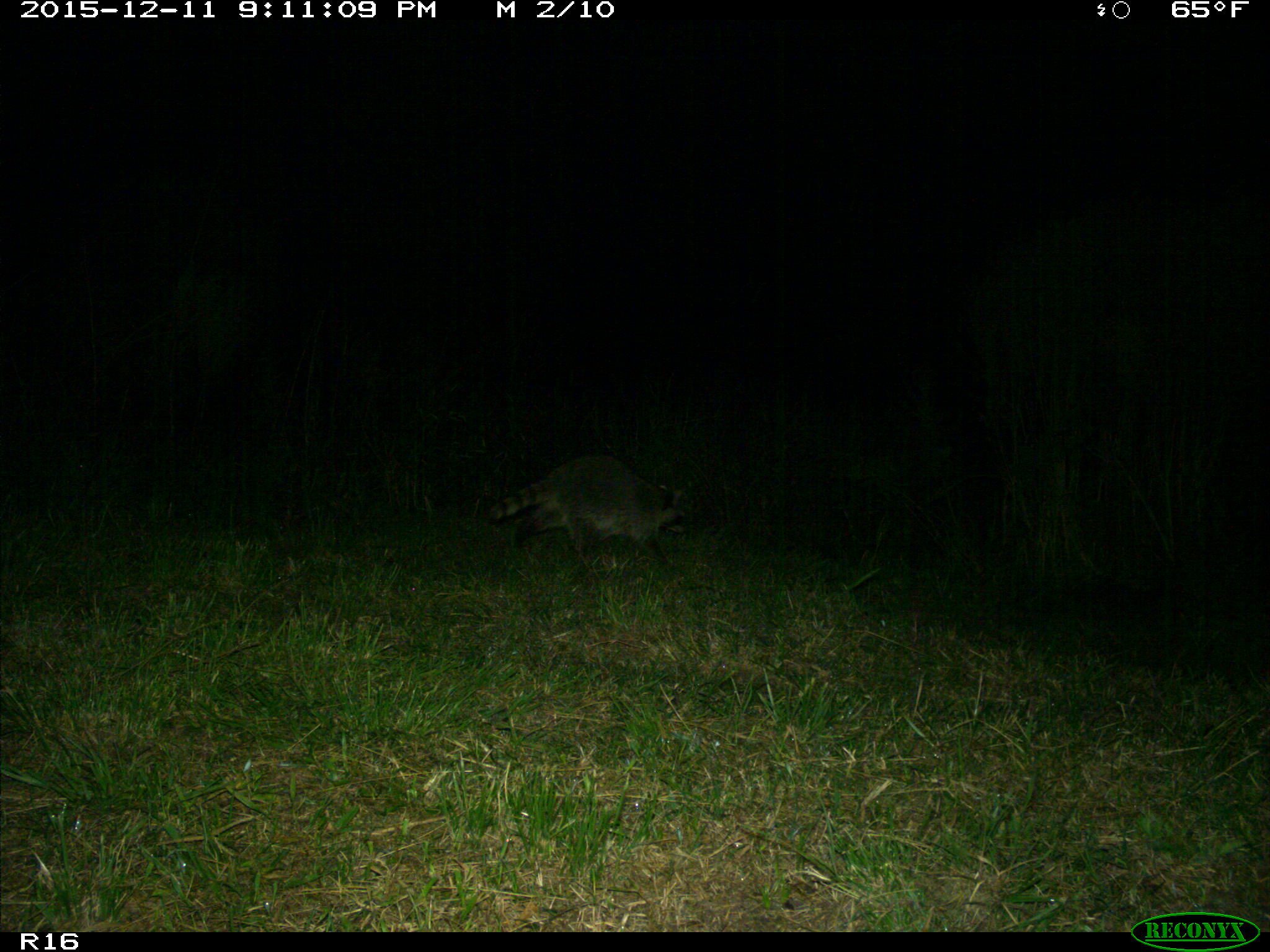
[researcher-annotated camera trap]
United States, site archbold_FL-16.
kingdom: Animalia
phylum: Chordata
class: Mammalia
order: Carnivora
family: Procyonidae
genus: Procyon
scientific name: Procyon lotor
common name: common raccoon